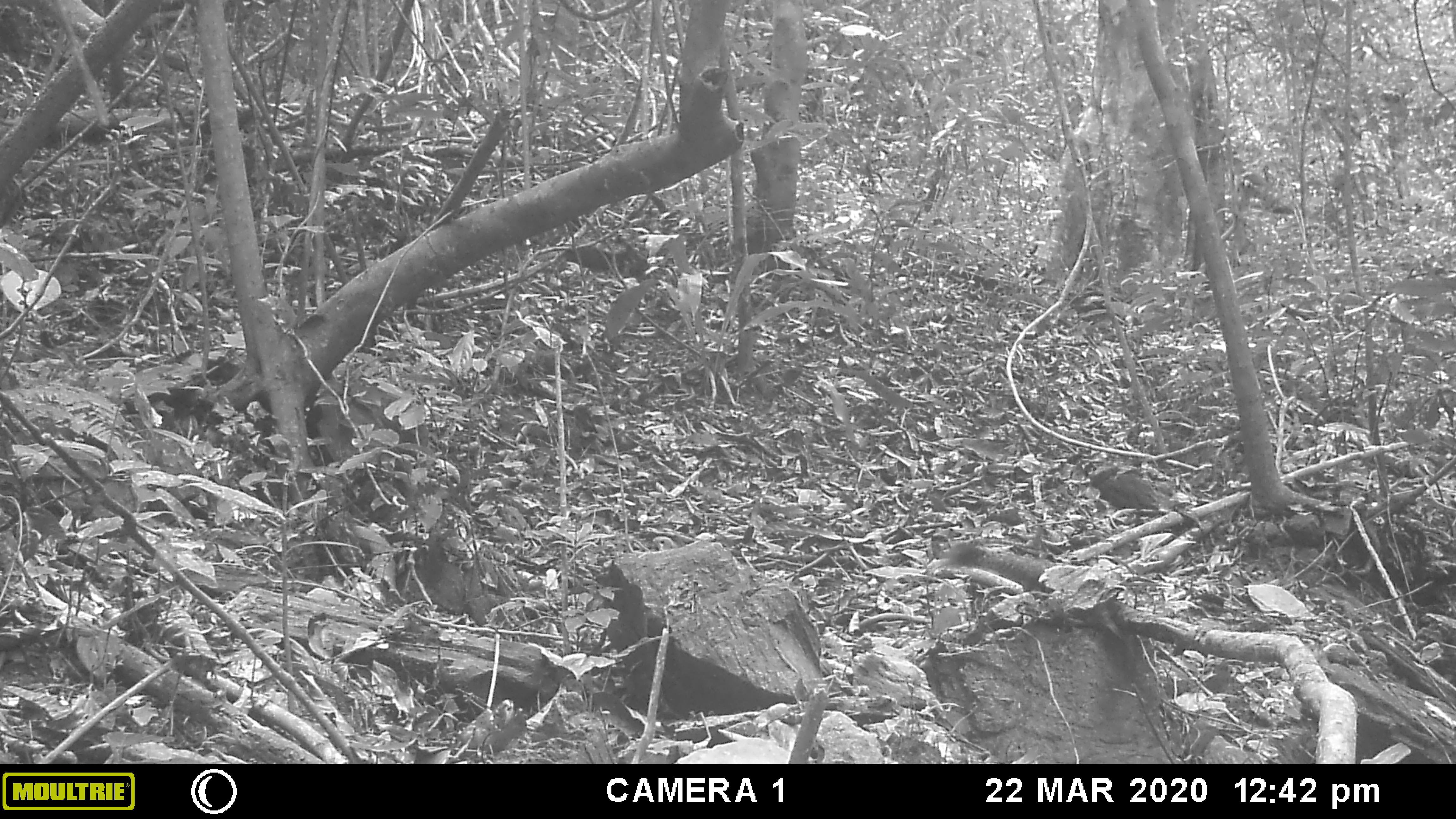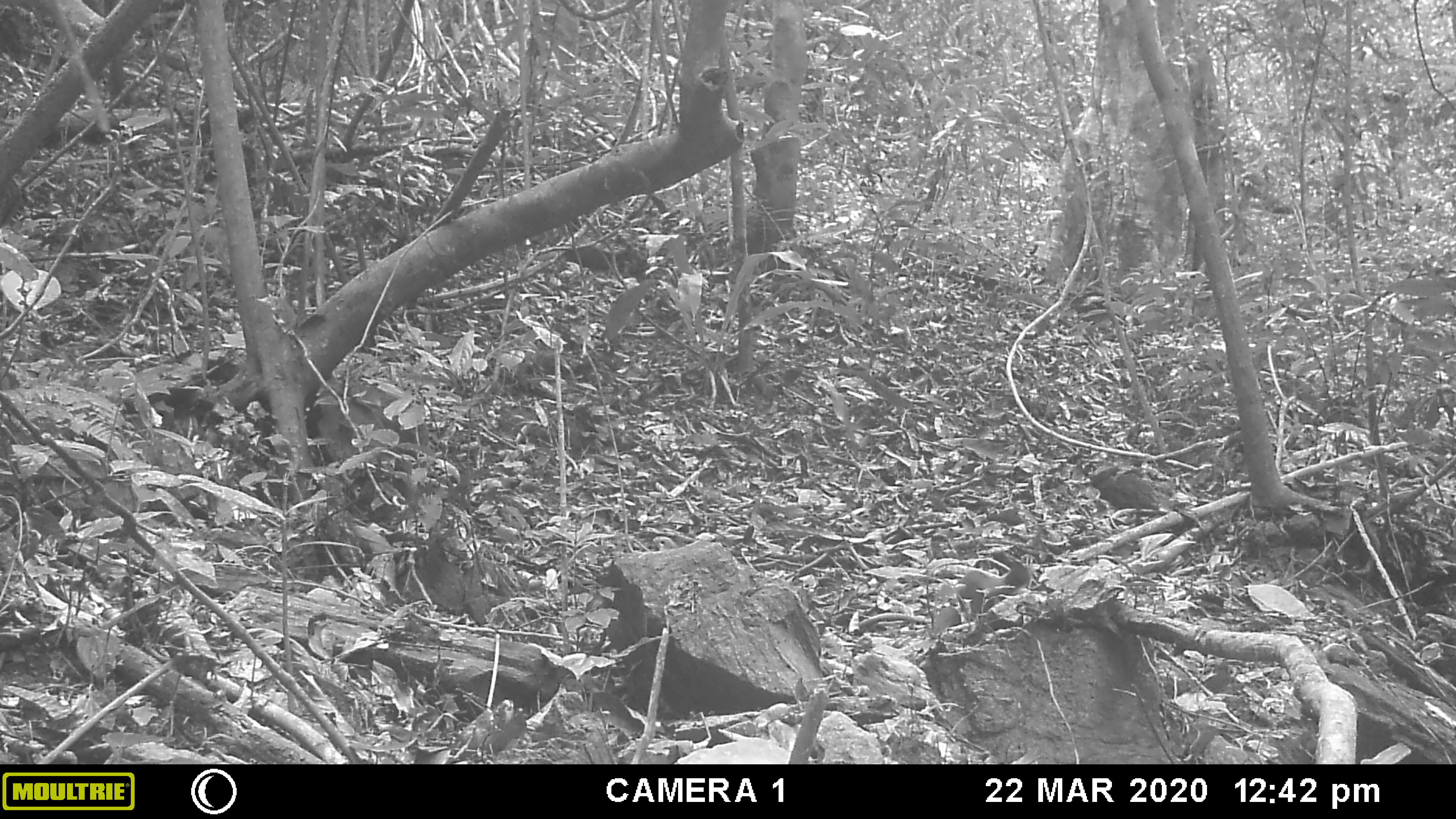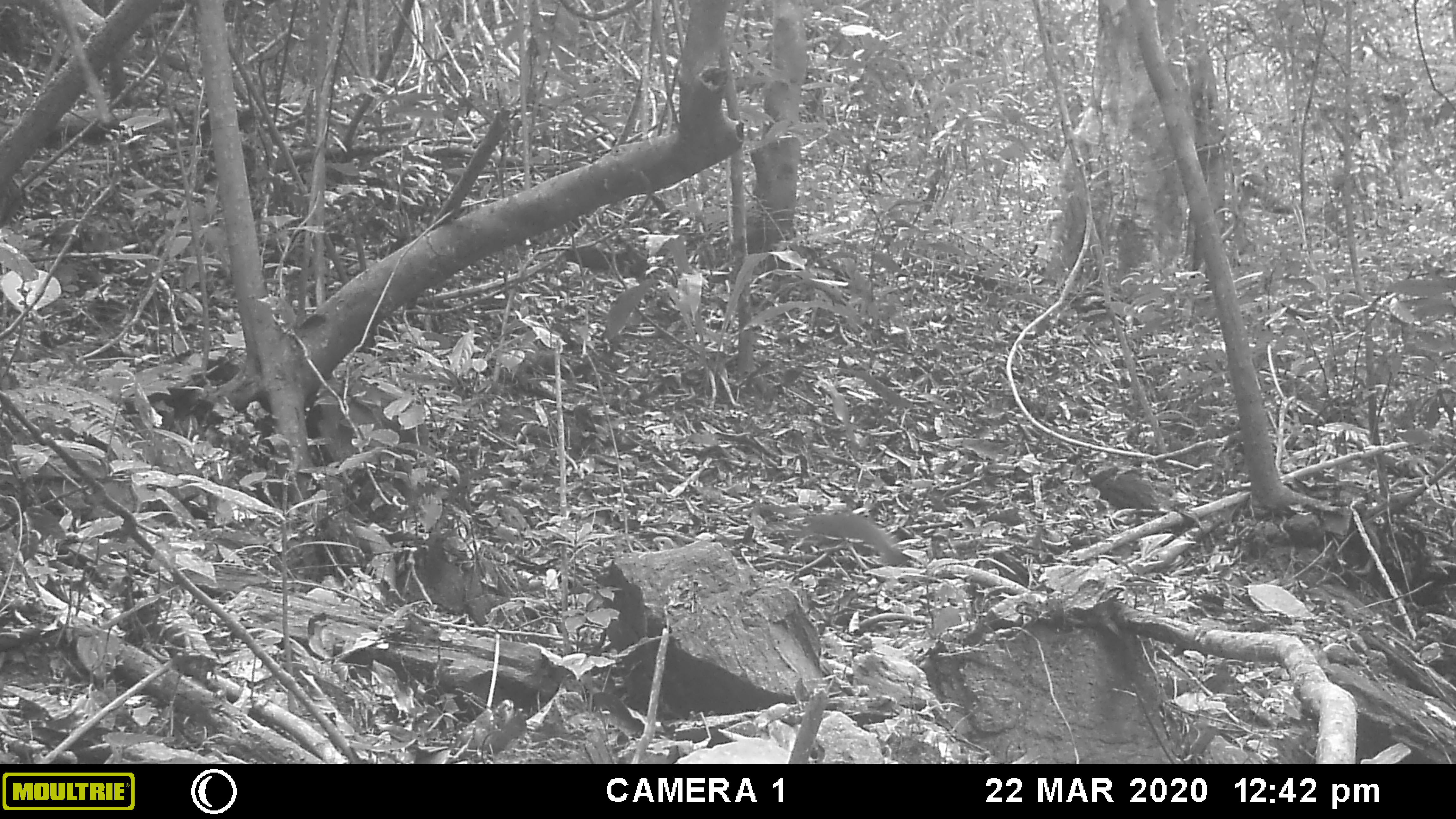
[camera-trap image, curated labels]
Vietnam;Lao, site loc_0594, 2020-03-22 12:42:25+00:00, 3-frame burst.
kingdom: Animalia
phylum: Chordata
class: Mammalia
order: Rodentia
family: Sciuridae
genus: Callosciurus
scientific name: Callosciurus erythraeus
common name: pallas's squirrel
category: pallass squirrel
Pallass squirrel (pallas's squirrel) (Callosciurus erythraeus). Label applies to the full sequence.